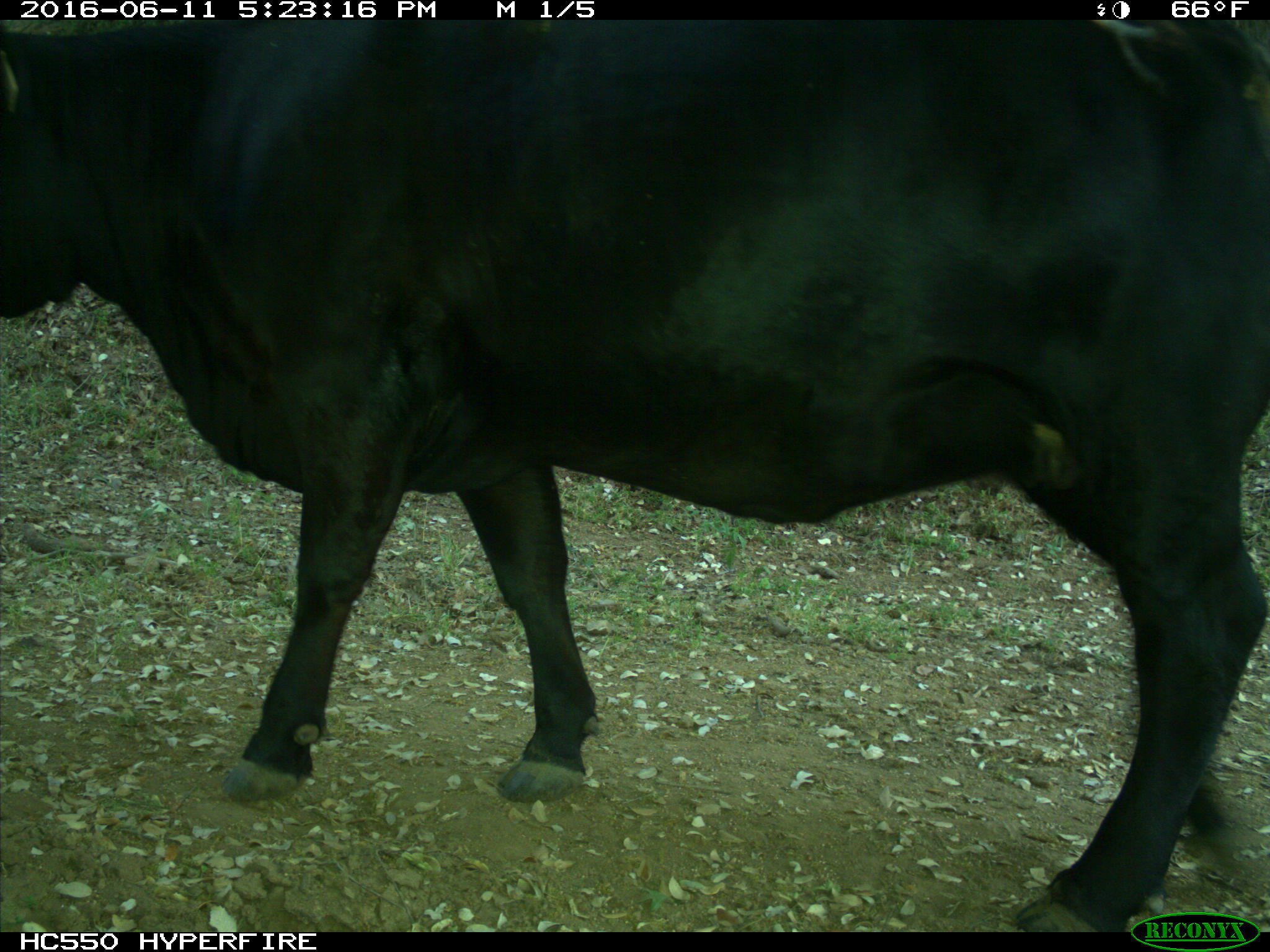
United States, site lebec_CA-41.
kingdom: Animalia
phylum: Chordata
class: Mammalia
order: Artiodactyla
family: Bovidae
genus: Bos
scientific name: Bos taurus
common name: domestic cow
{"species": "Bos taurus (domestic cow)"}